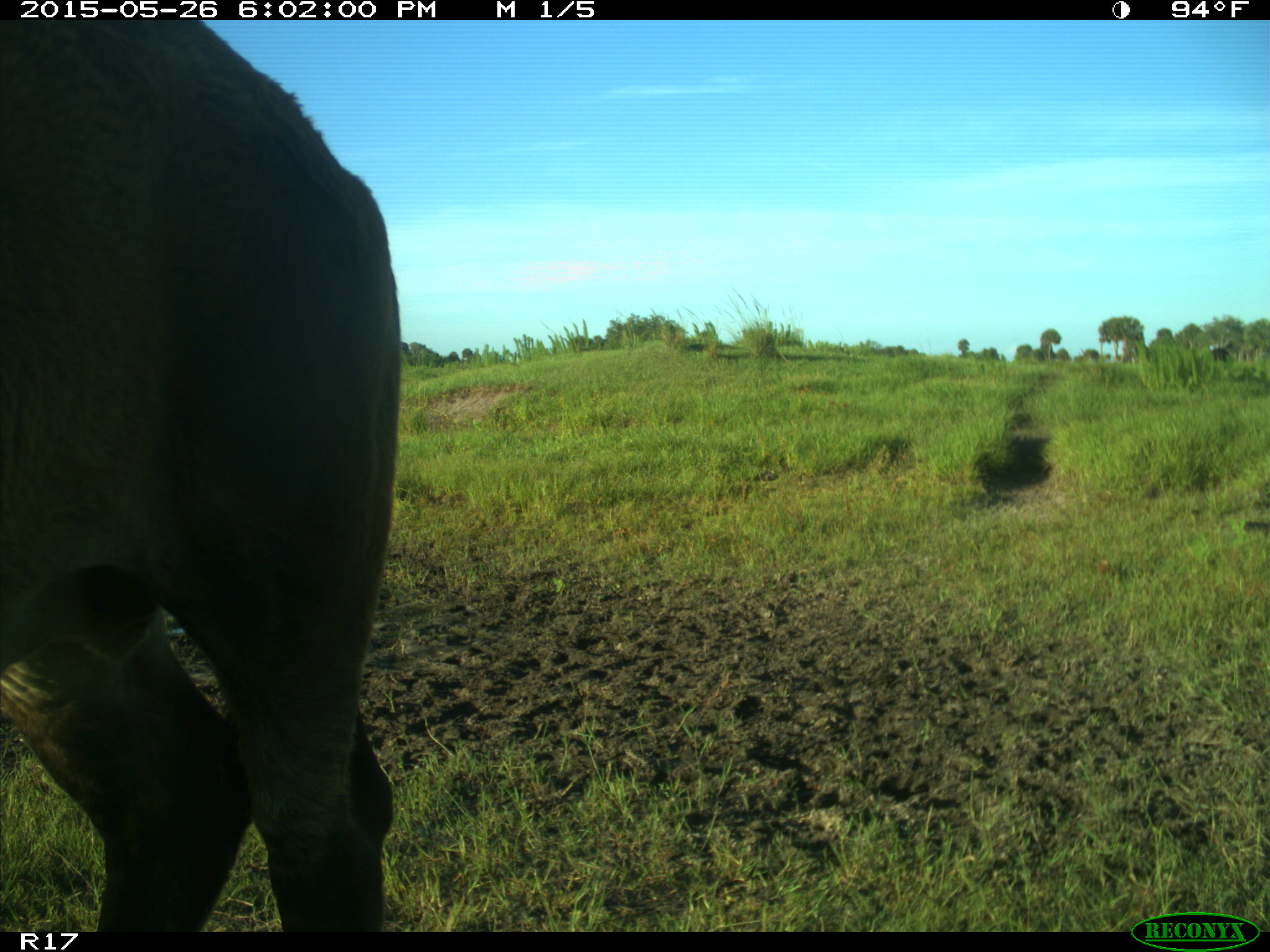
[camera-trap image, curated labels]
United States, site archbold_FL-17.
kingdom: Animalia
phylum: Chordata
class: Mammalia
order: Artiodactyla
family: Bovidae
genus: Bos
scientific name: Bos taurus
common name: domestic cow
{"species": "Bos taurus (domestic cow)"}